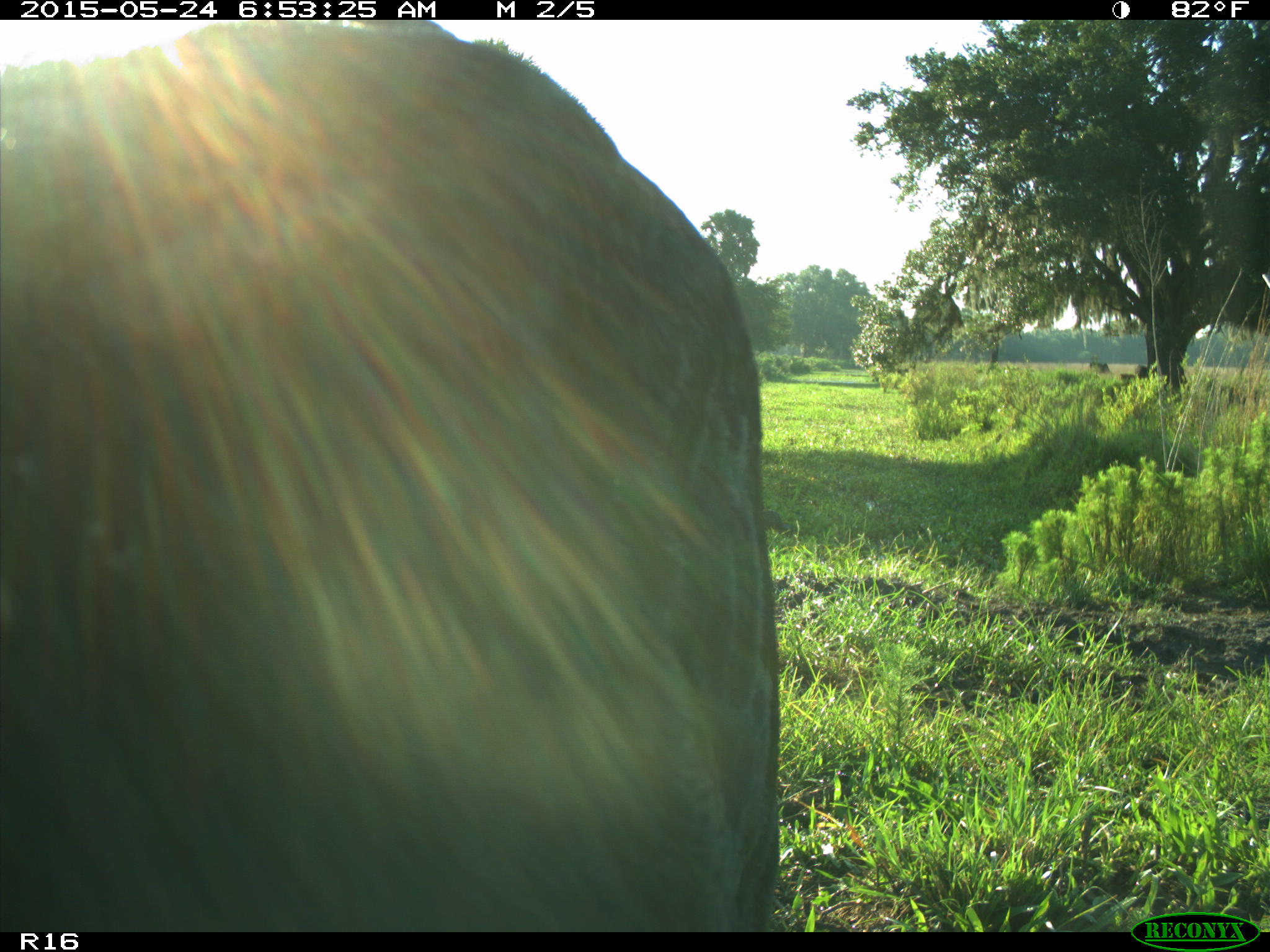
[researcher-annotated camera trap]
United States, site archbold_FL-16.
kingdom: Animalia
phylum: Chordata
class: Mammalia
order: Artiodactyla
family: Bovidae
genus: Bos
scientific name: Bos taurus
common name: domestic cow